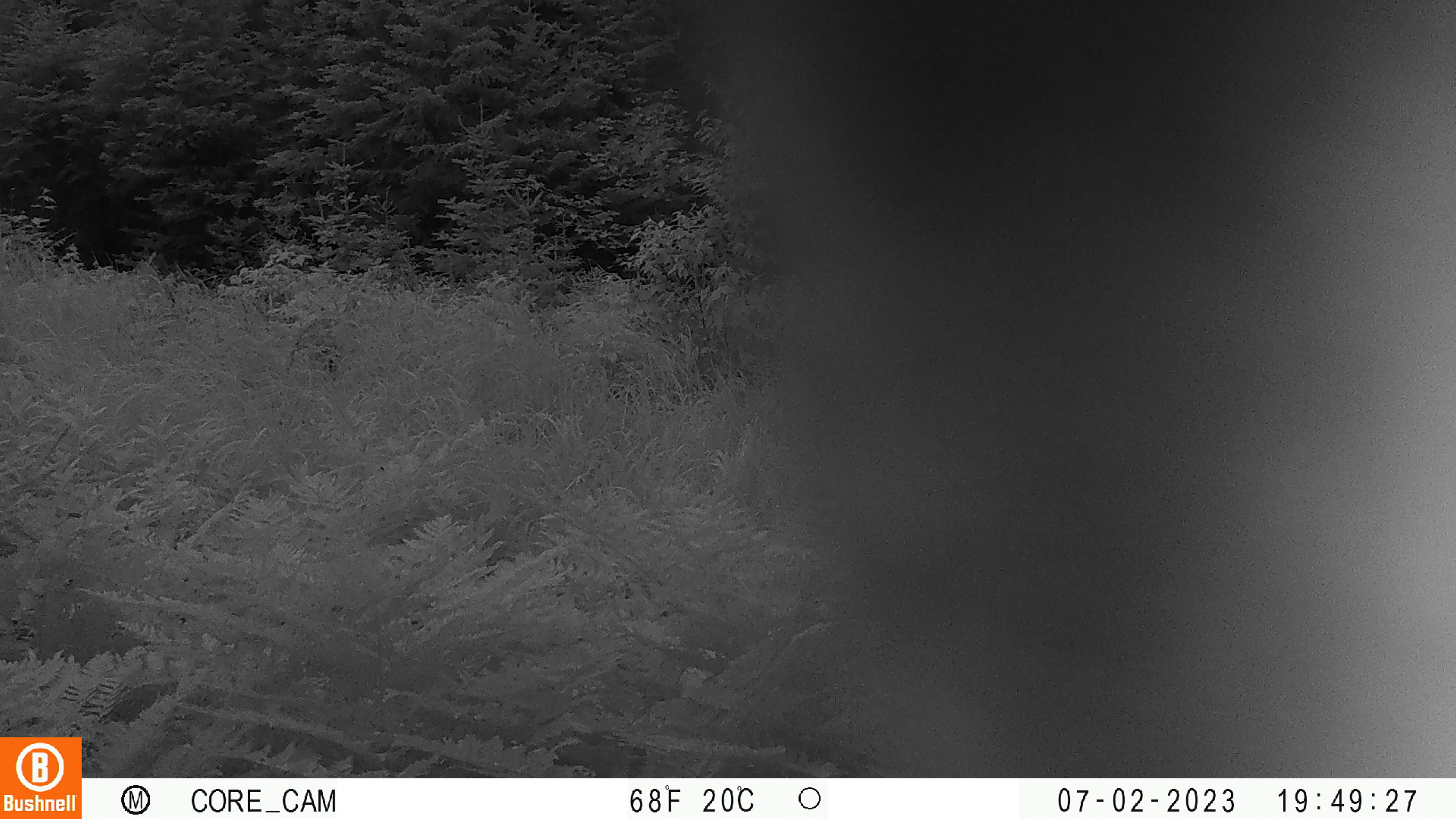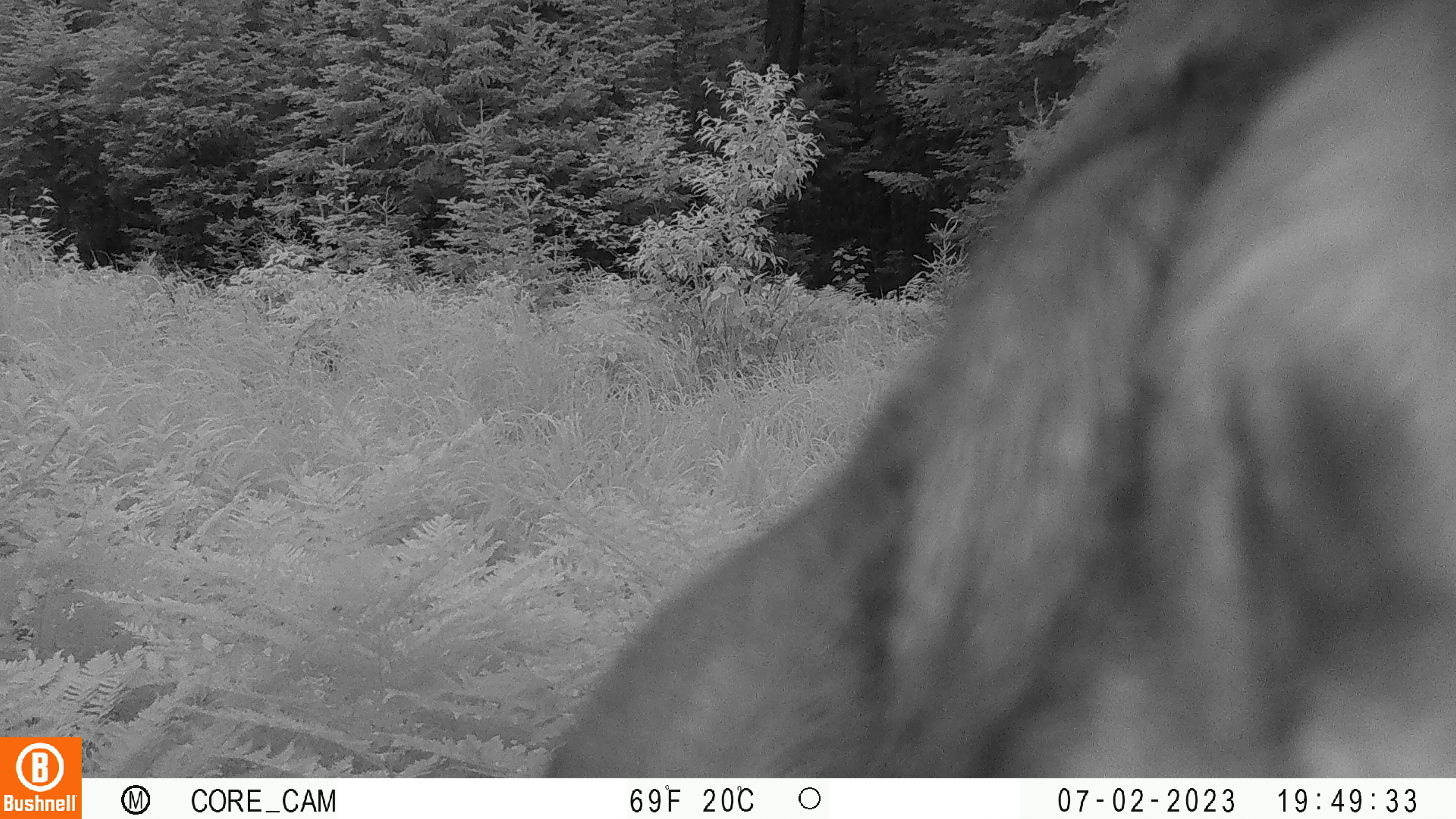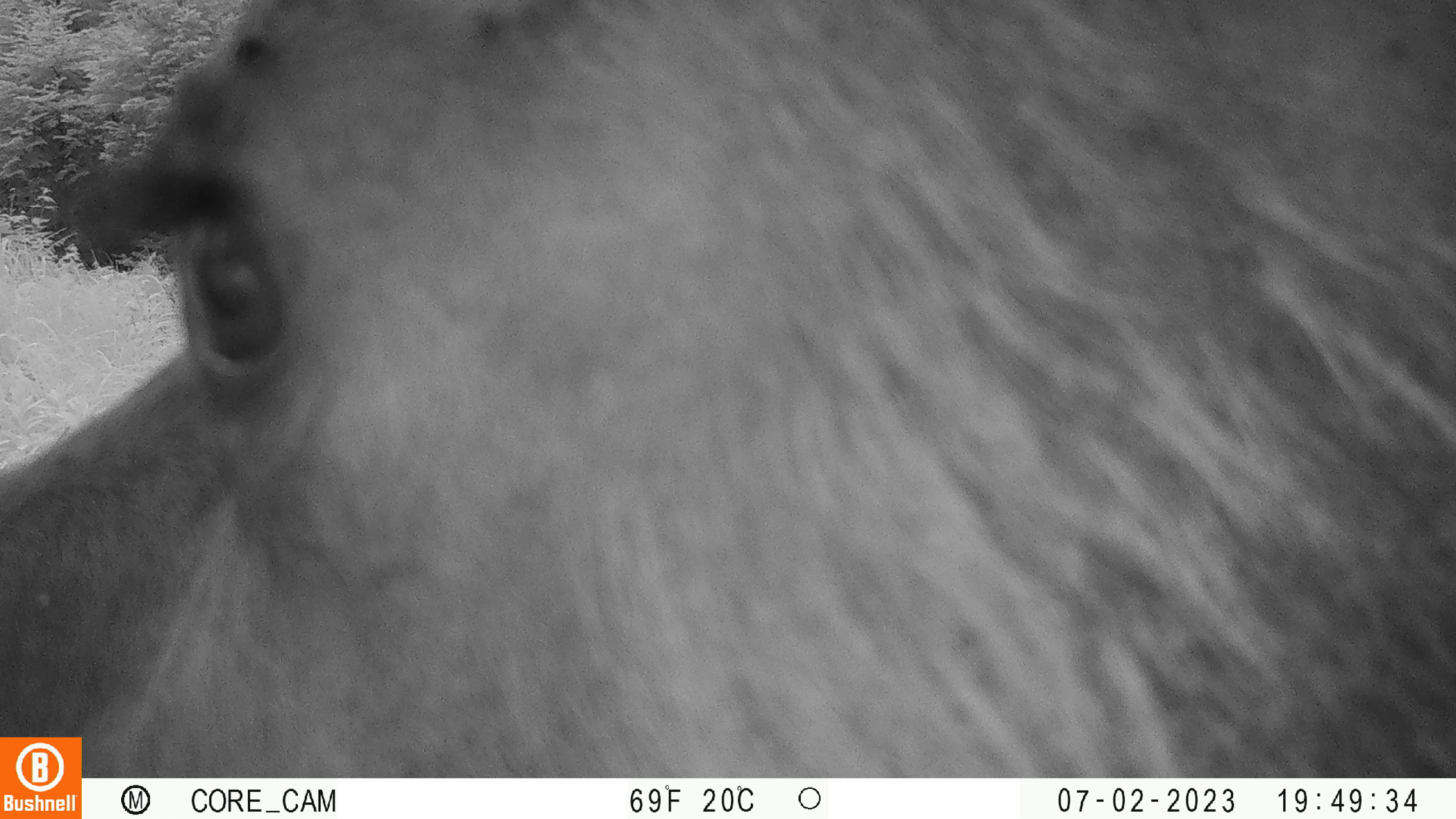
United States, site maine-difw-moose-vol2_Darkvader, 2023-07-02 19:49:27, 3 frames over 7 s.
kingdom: Animalia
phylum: Chordata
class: Mammalia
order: Artiodactyla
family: Cervidae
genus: Alces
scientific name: Alces alces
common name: moose